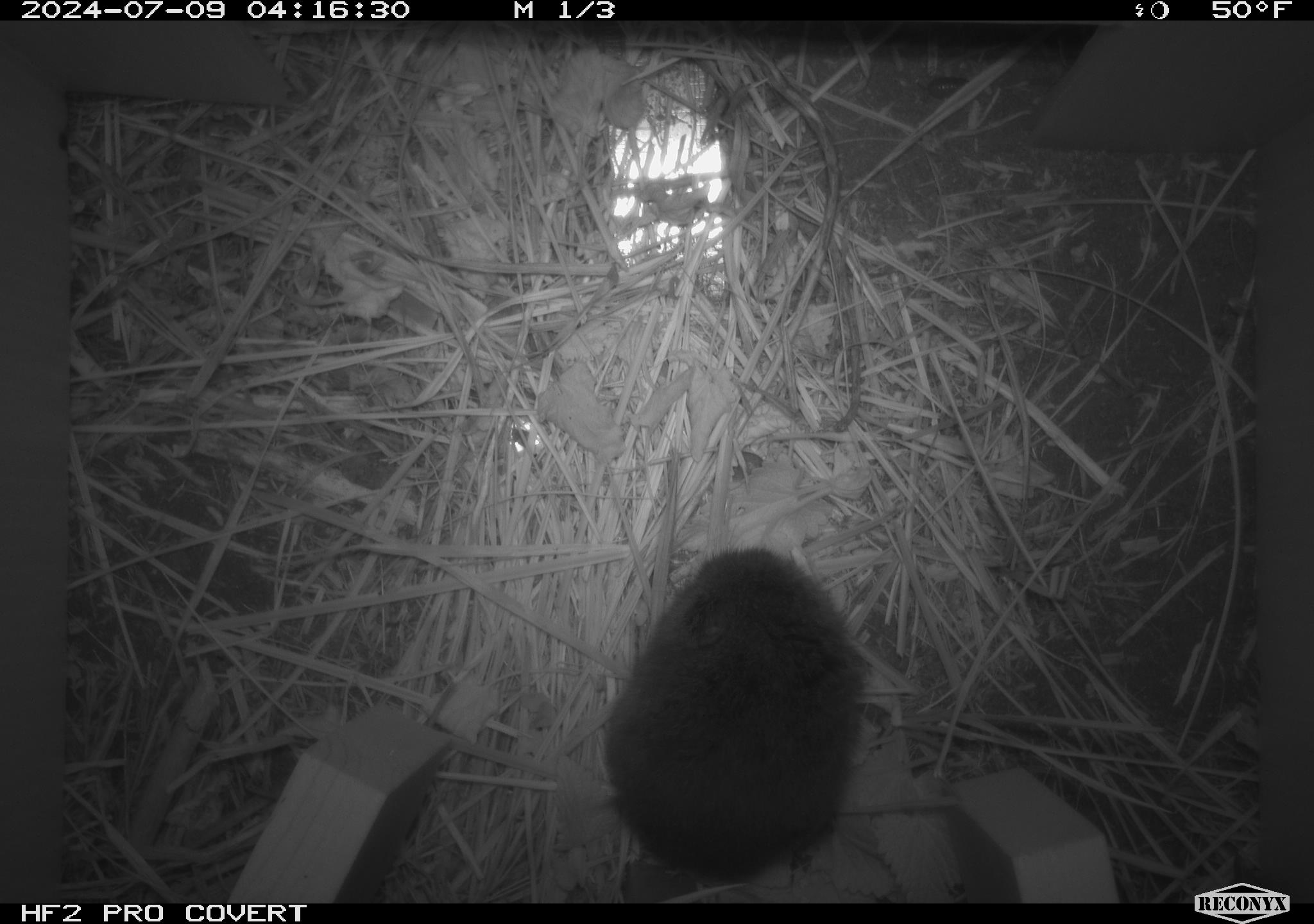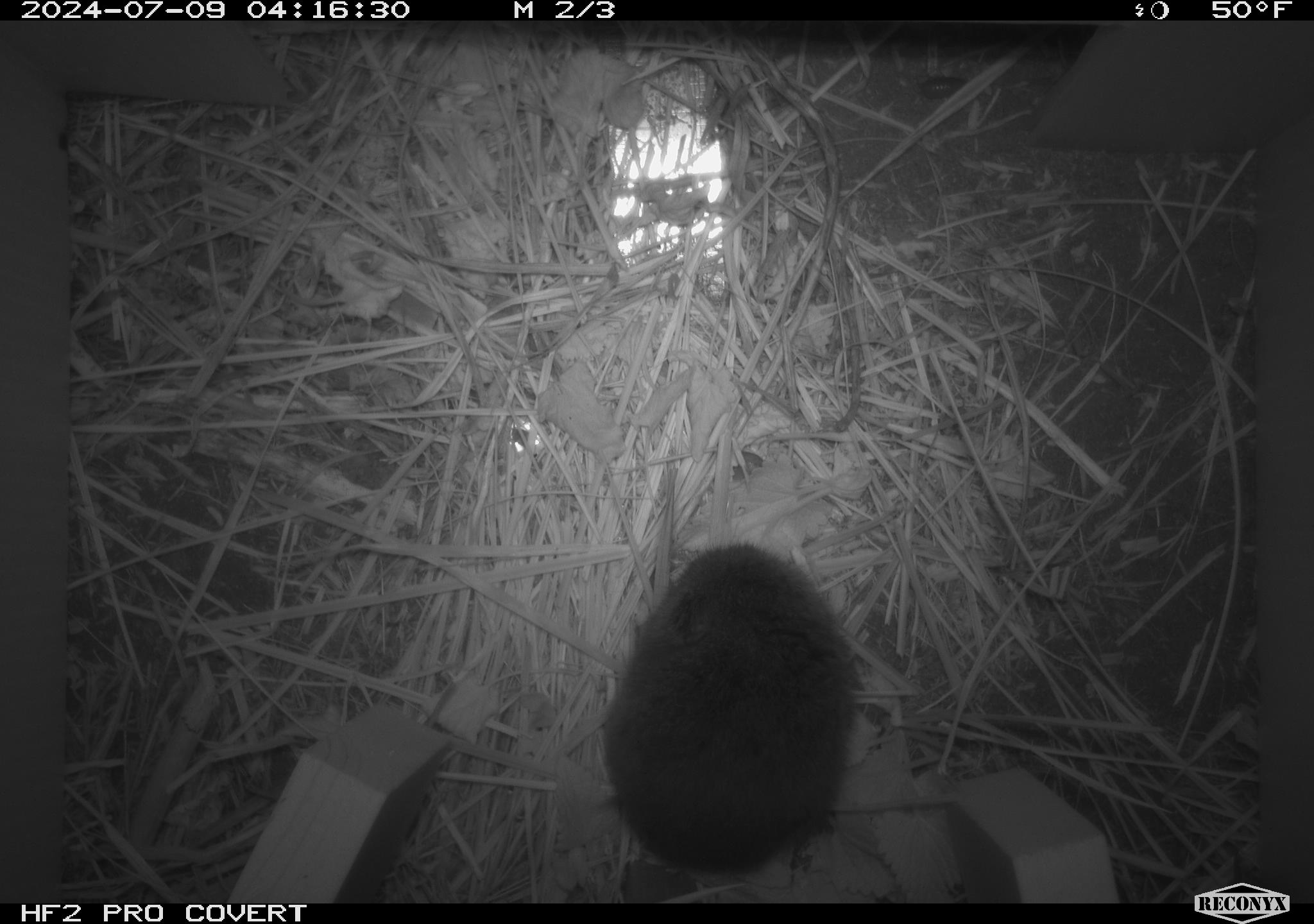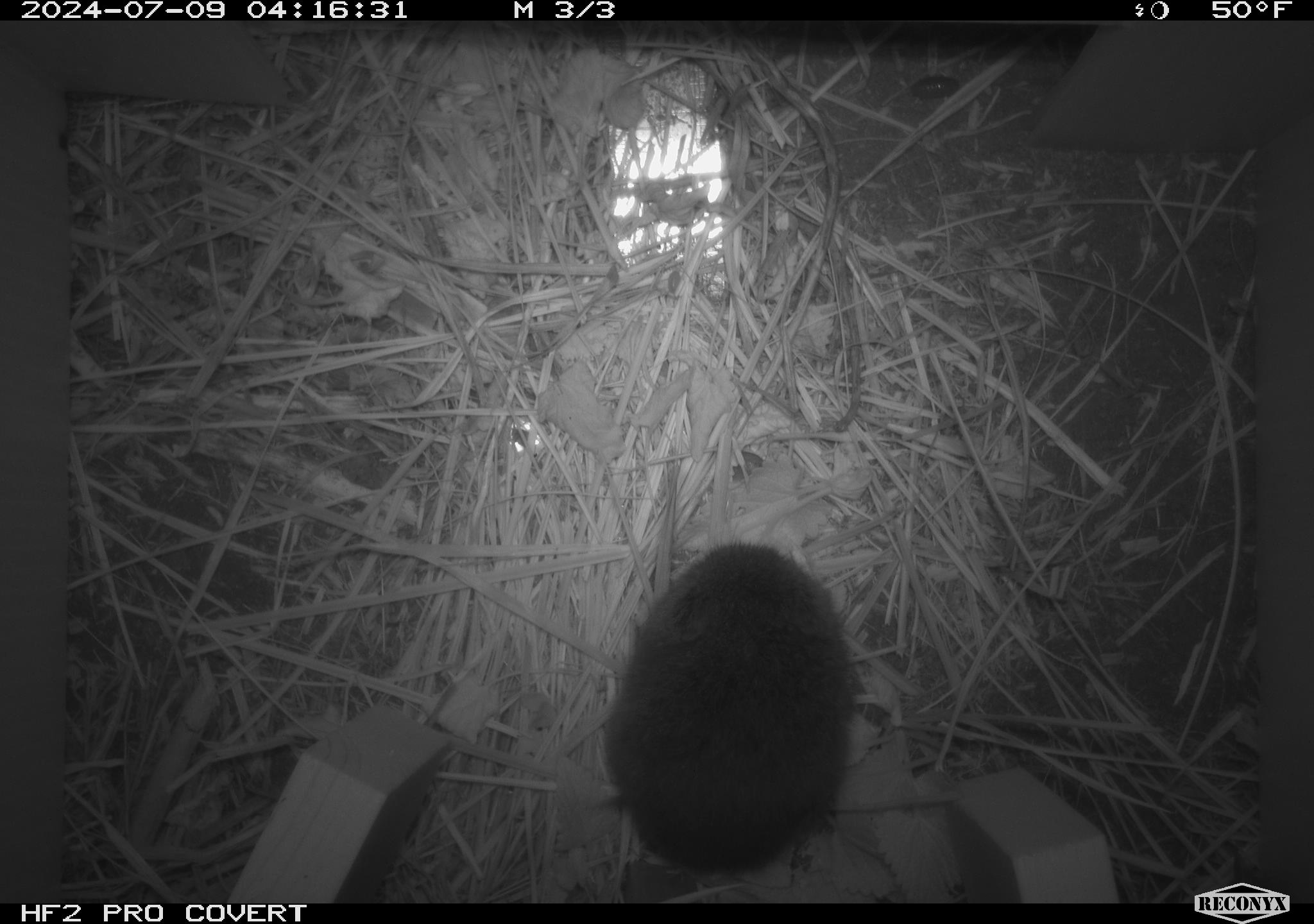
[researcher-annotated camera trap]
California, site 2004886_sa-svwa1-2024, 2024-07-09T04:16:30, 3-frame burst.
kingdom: Animalia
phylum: Chordata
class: Mammalia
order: Rodentia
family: Cricetidae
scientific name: Arvicolinae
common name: voles, lemmings, and muskrats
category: arvicolinae subfamily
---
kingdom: Animalia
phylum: Arthropoda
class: Malacostraca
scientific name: Malacostraca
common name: amphipods, crabs, isopods, krill, lobsters and shrimps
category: malacostracan